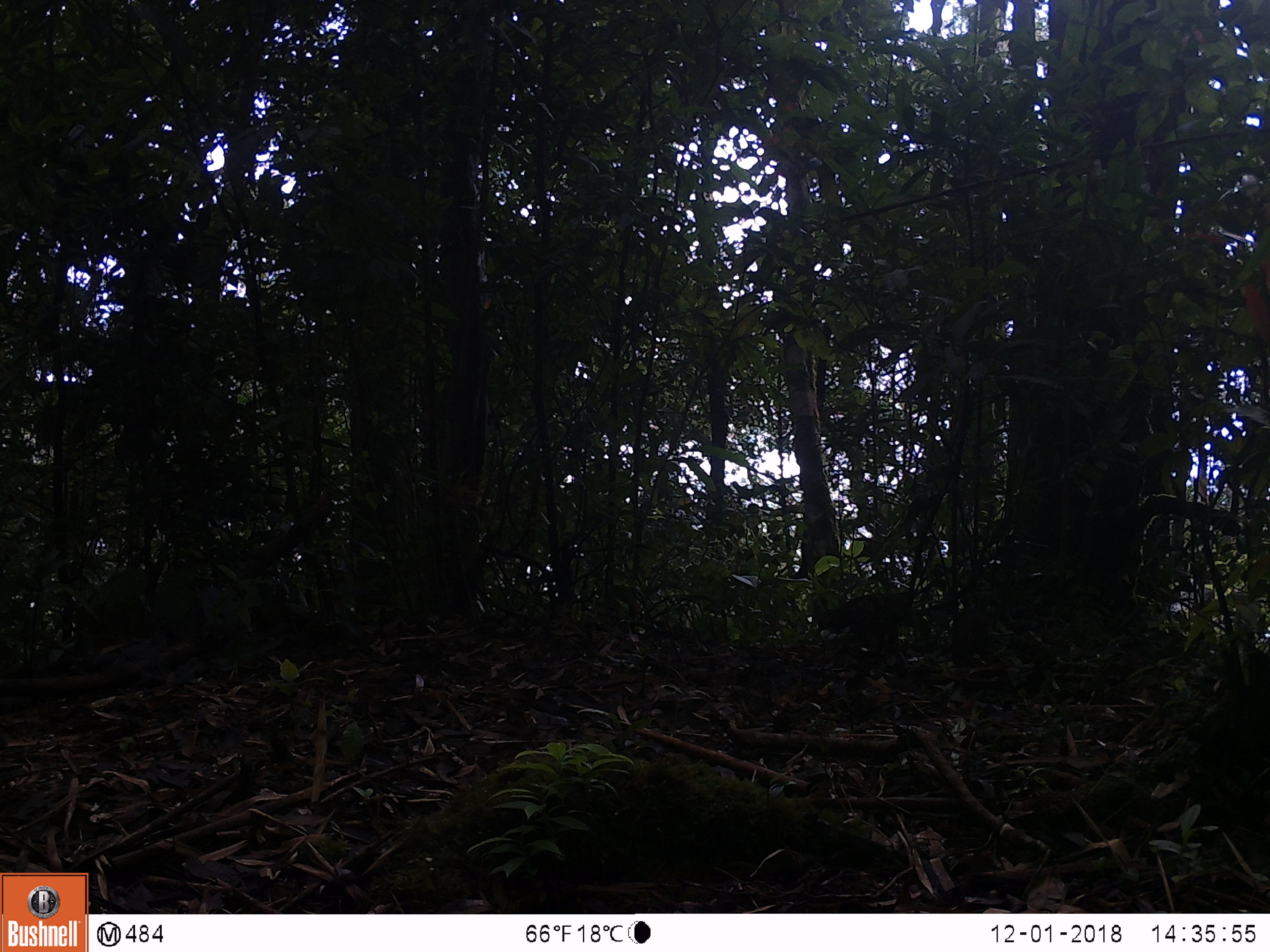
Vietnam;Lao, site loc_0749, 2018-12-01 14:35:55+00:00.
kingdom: Animalia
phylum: Chordata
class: Aves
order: Galliformes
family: Phasianidae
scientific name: Phasianidae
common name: partridge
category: unidentified partridge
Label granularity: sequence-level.